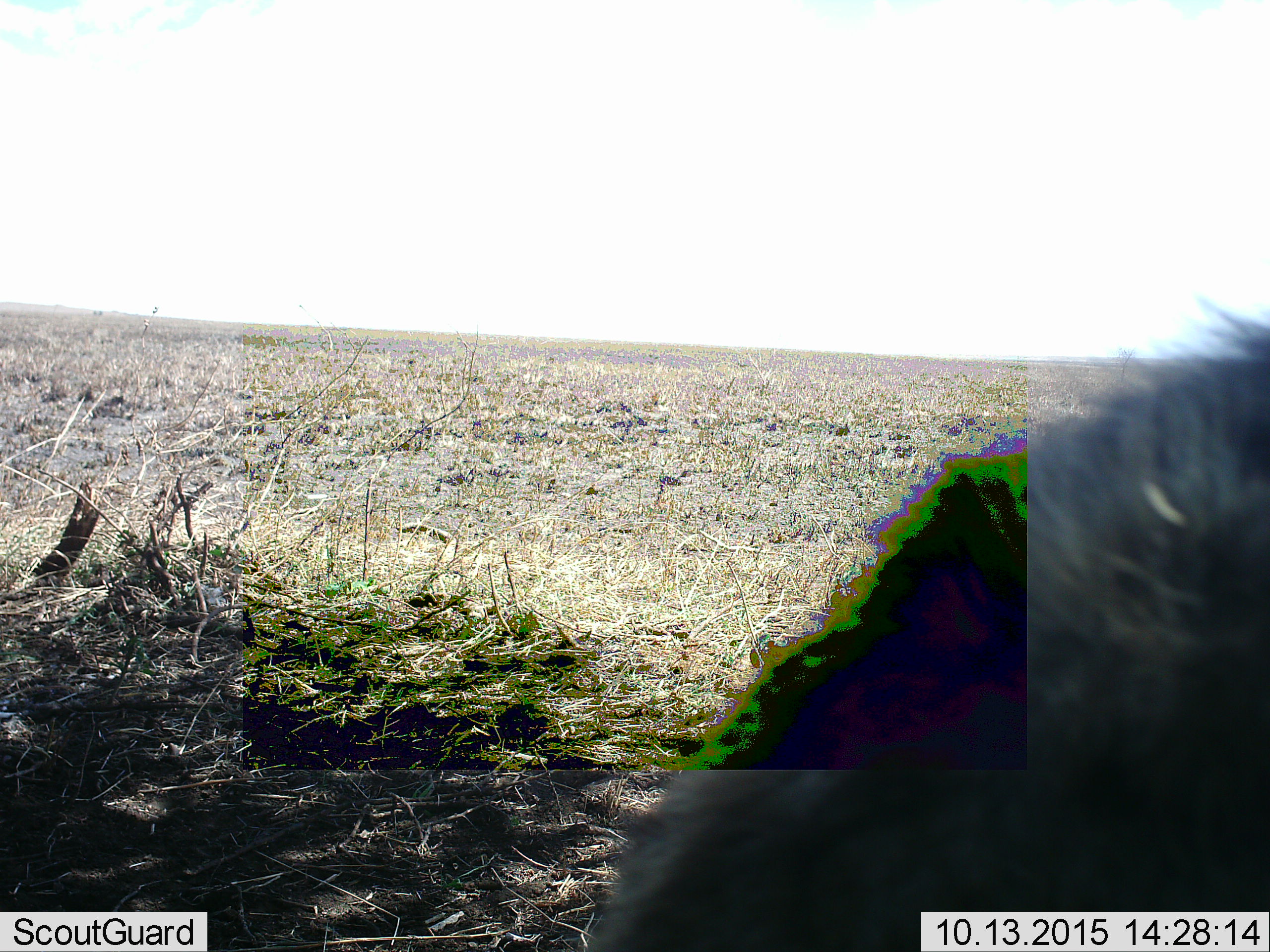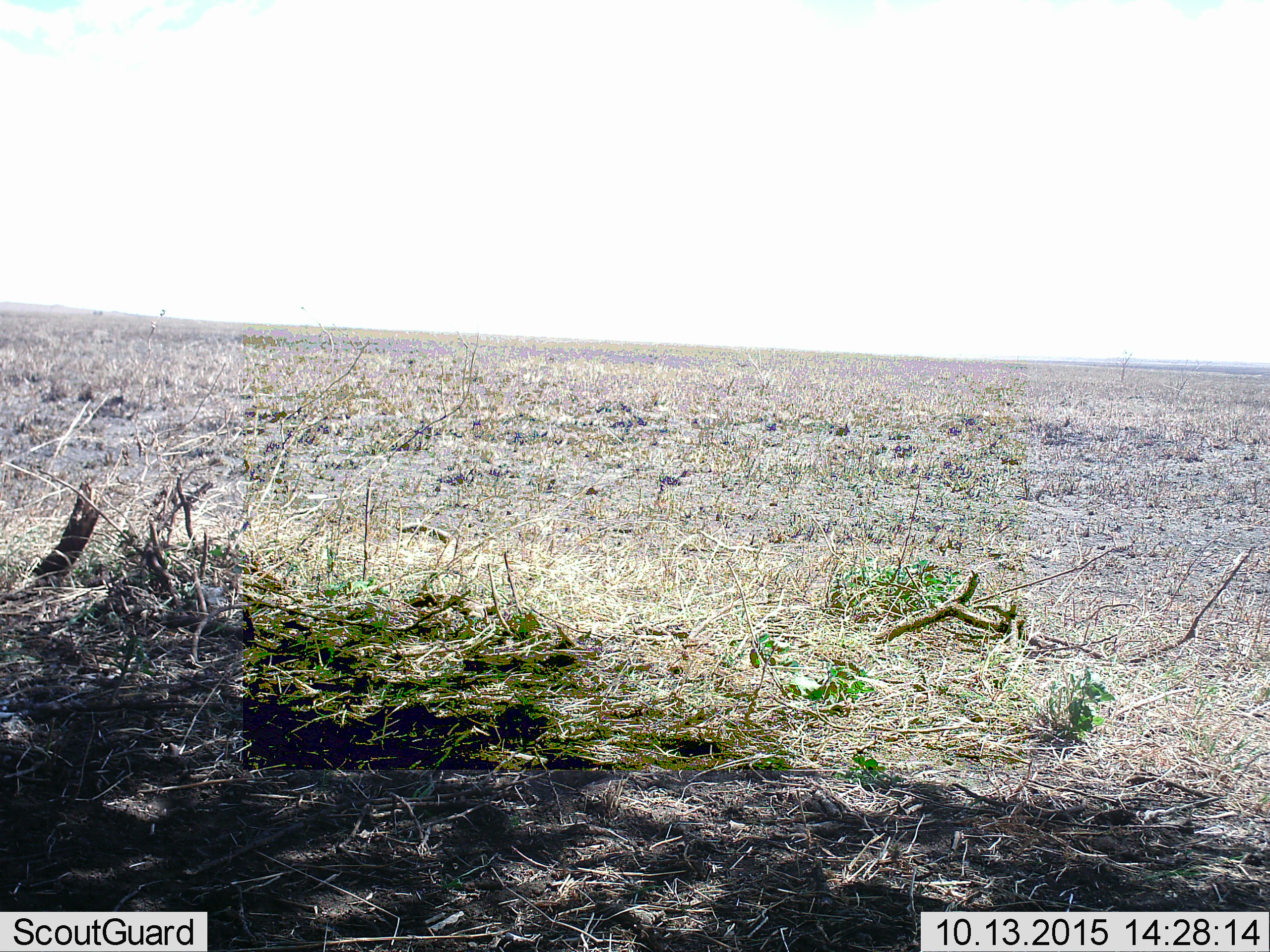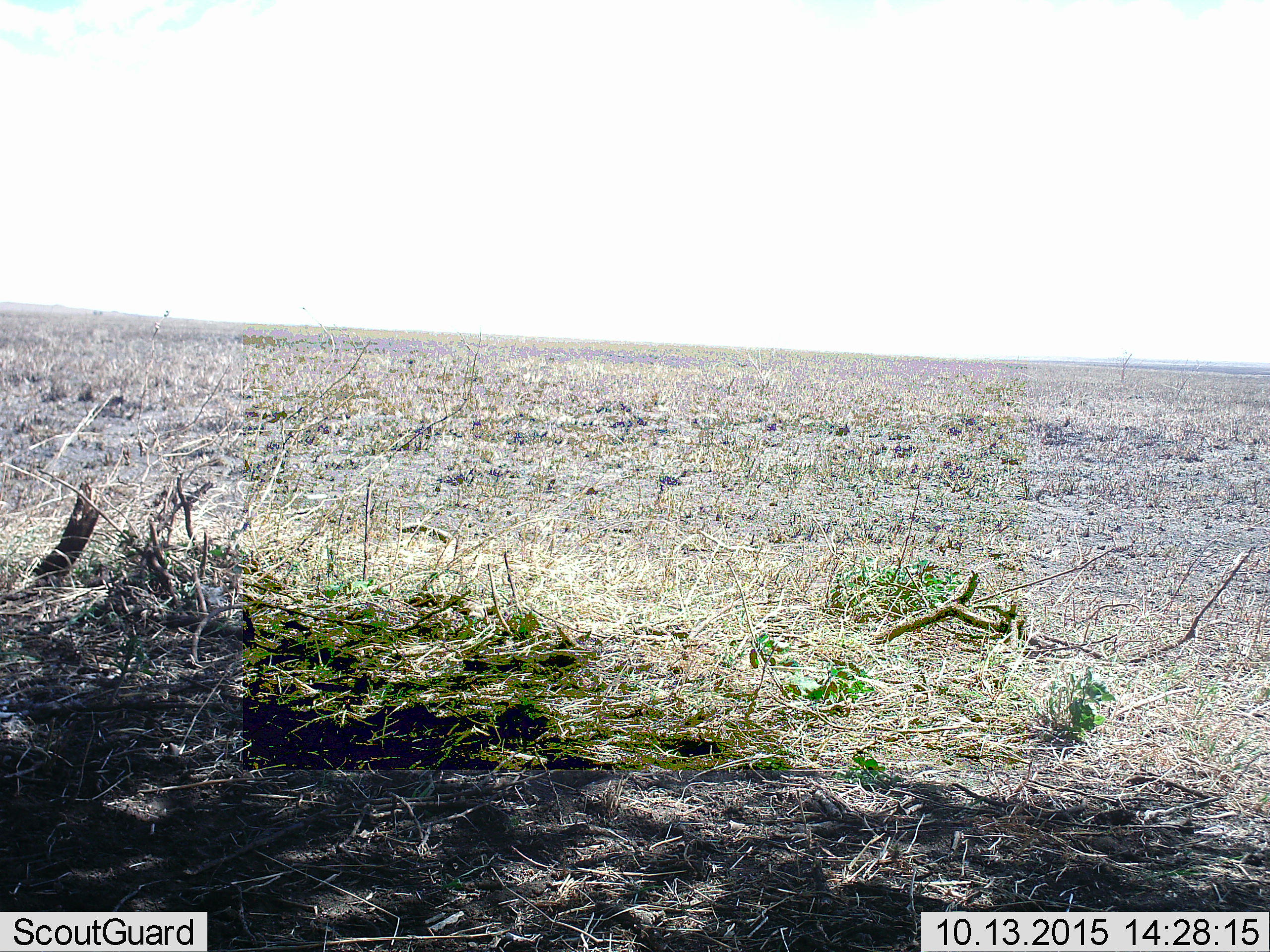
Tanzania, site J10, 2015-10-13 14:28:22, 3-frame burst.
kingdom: Animalia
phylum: Chordata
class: Mammalia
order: Carnivora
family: Hyaenidae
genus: Crocuta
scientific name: Crocuta crocuta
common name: spotted hyena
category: hyenaspotted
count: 1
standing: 0%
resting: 0%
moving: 100%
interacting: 0%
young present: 0%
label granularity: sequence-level